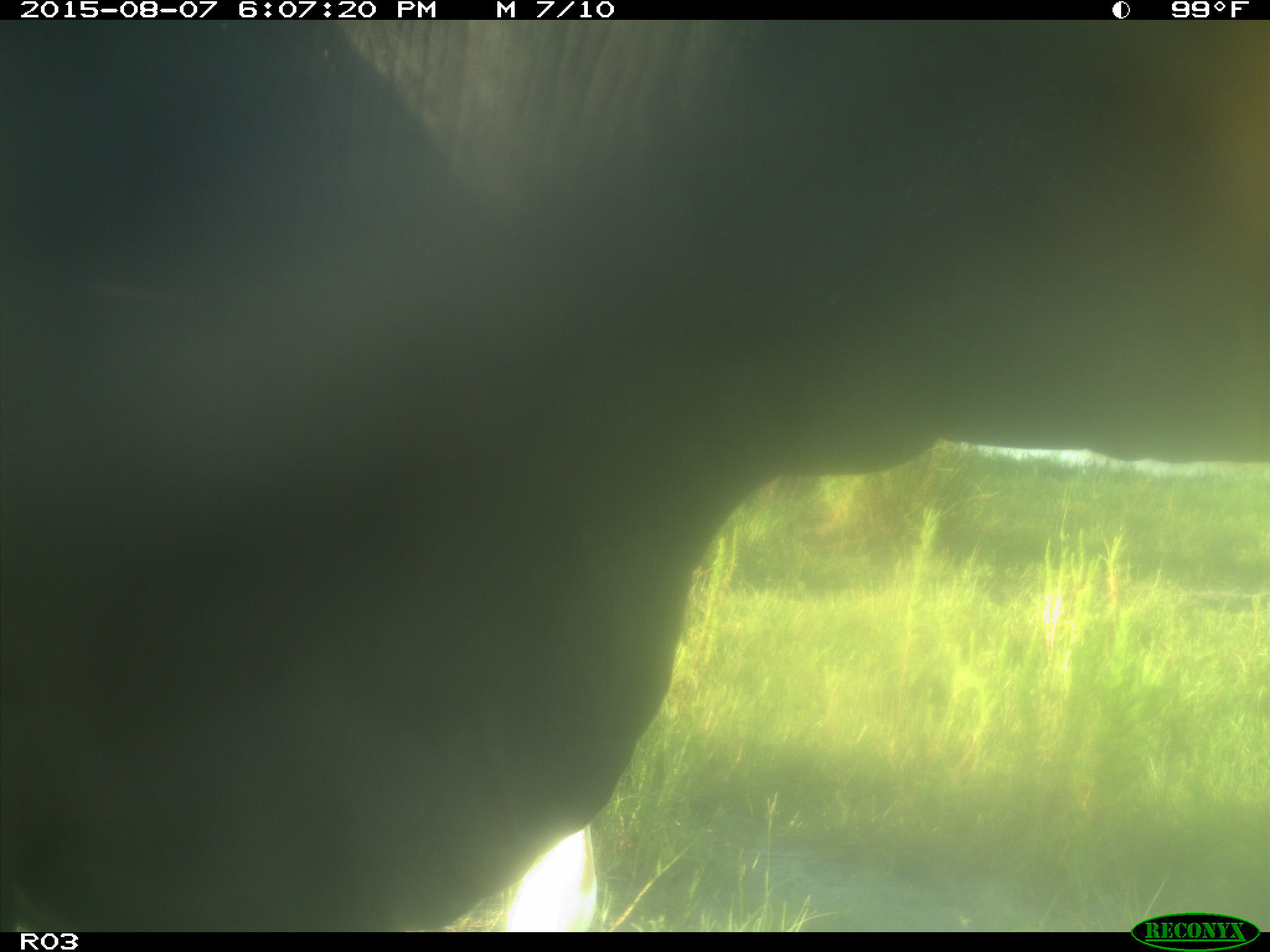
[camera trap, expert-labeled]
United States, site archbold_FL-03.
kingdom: Animalia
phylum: Chordata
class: Mammalia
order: Artiodactyla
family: Bovidae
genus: Bos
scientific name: Bos taurus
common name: domestic cow